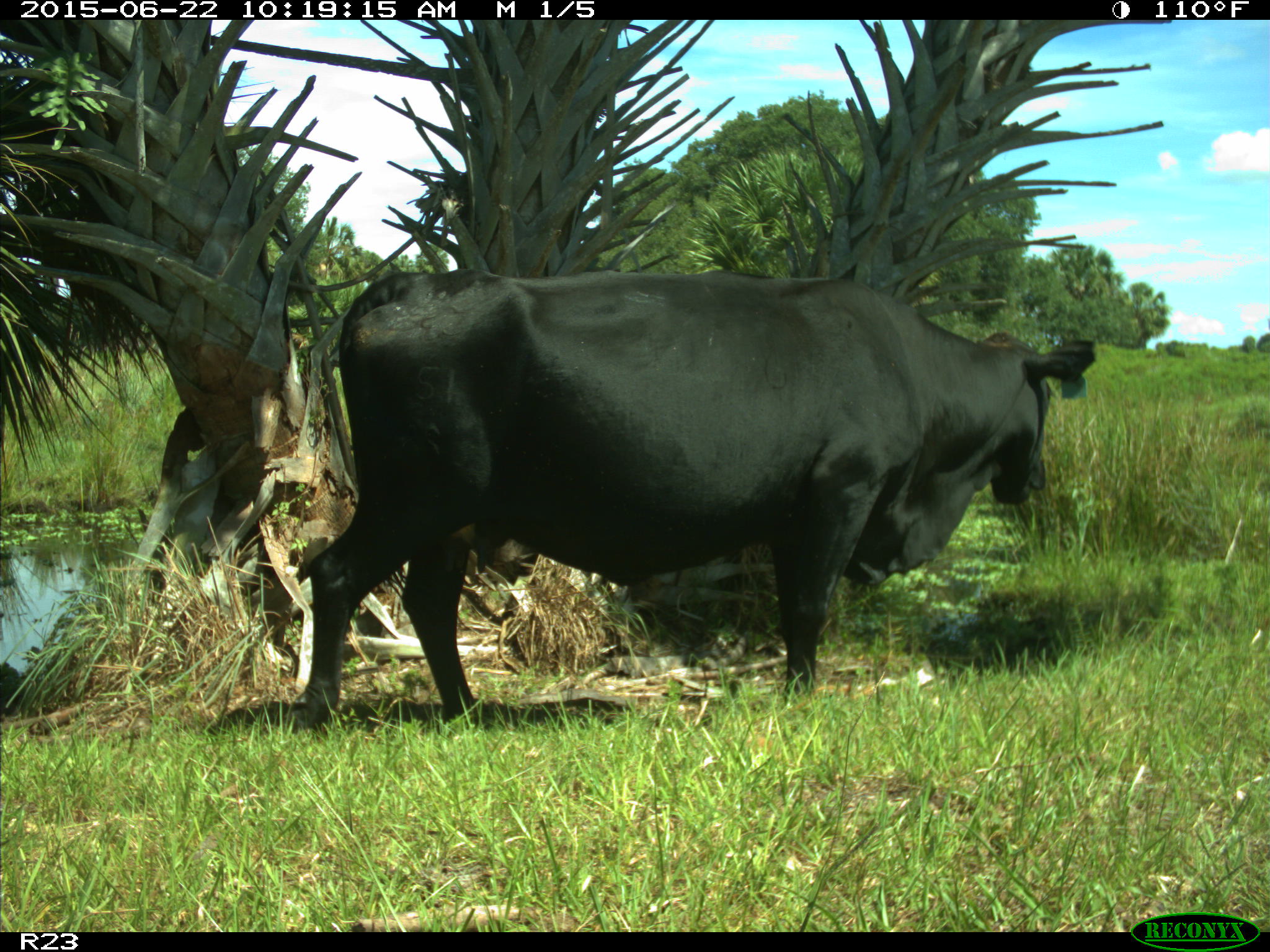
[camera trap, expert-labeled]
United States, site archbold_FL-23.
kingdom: Animalia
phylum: Chordata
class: Mammalia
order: Artiodactyla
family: Bovidae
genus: Bos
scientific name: Bos taurus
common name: domestic cow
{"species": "Bos taurus (domestic cow)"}